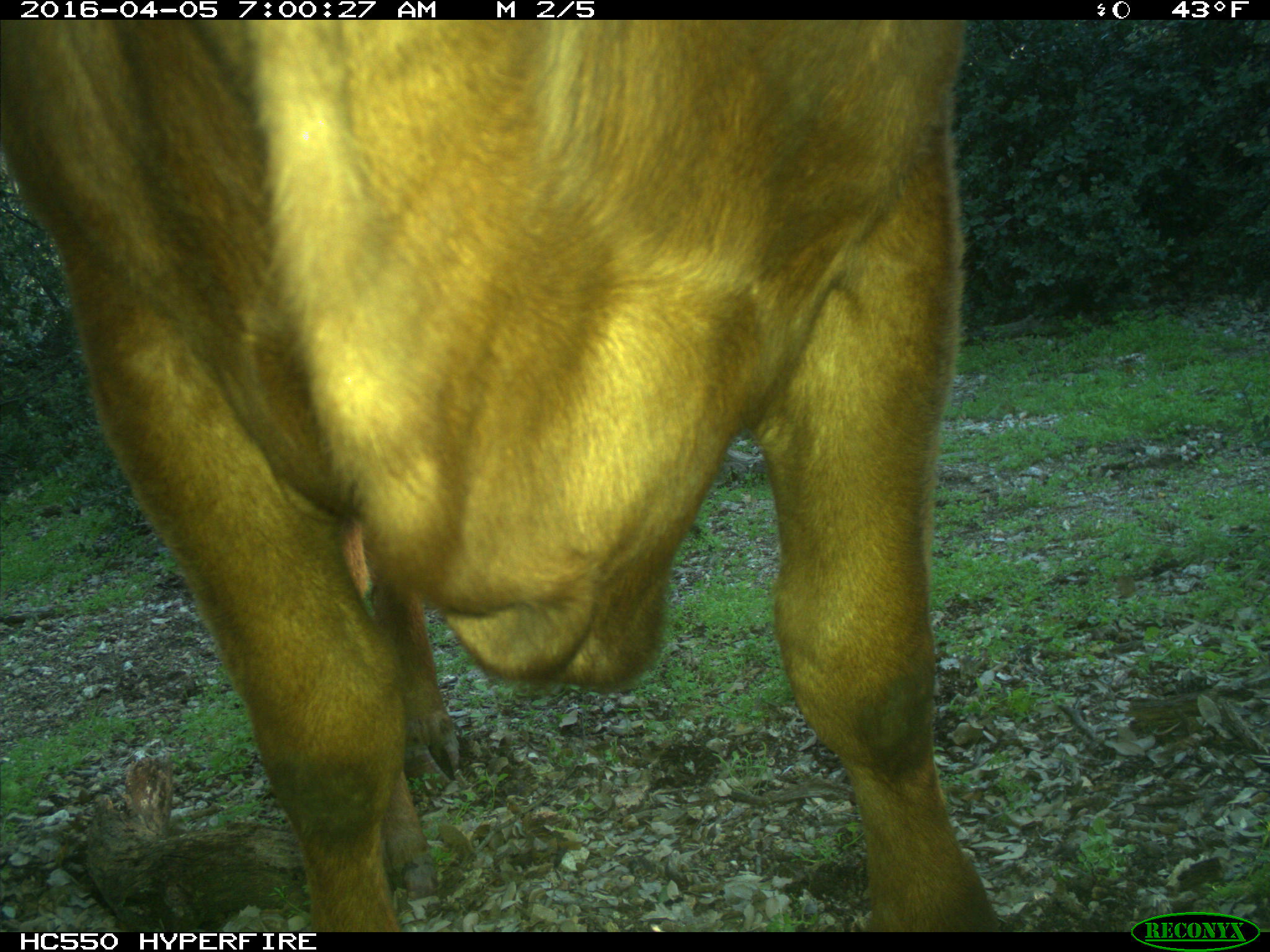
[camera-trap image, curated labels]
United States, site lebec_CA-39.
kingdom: Animalia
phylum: Chordata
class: Mammalia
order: Artiodactyla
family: Bovidae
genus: Bos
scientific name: Bos taurus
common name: domestic cow